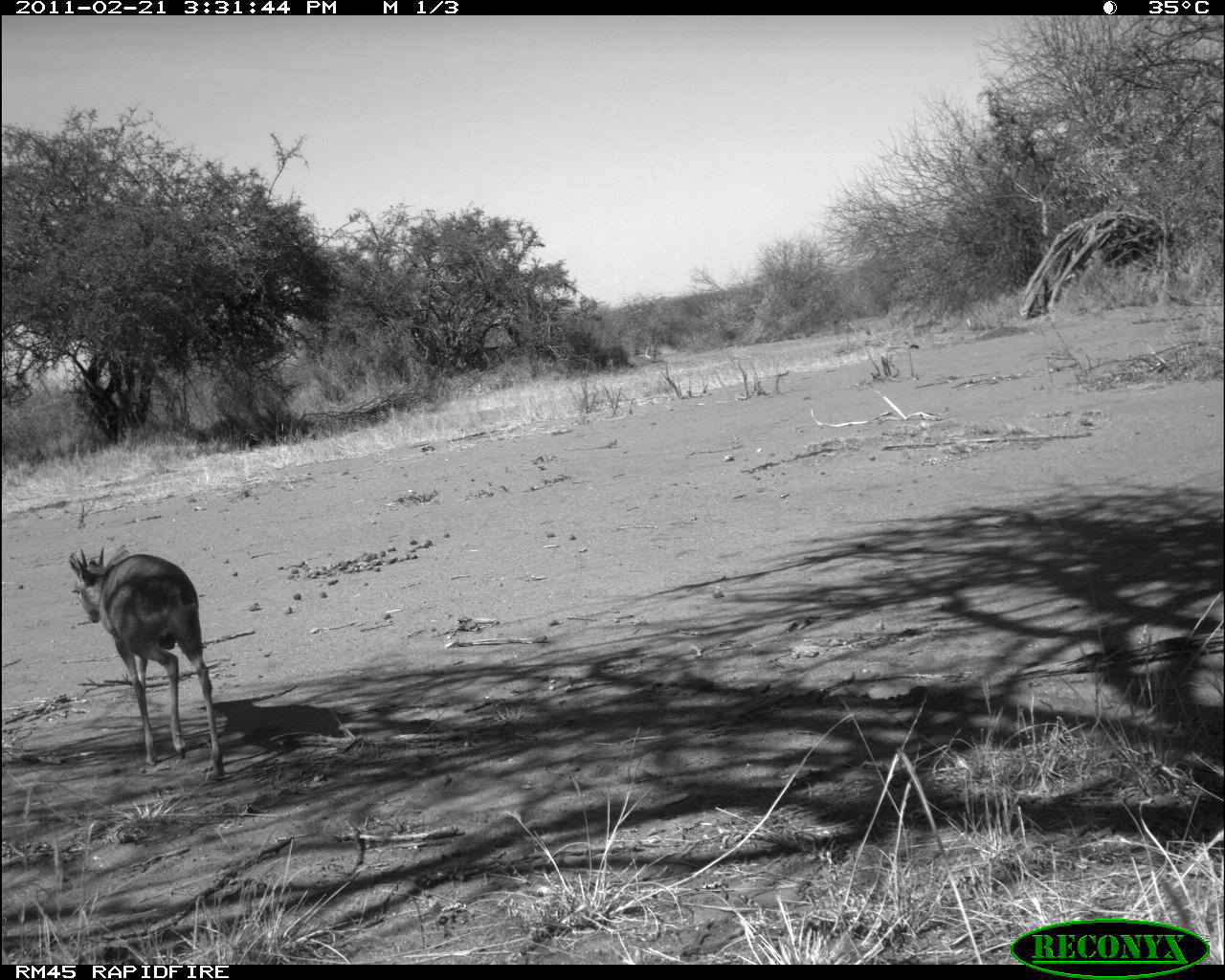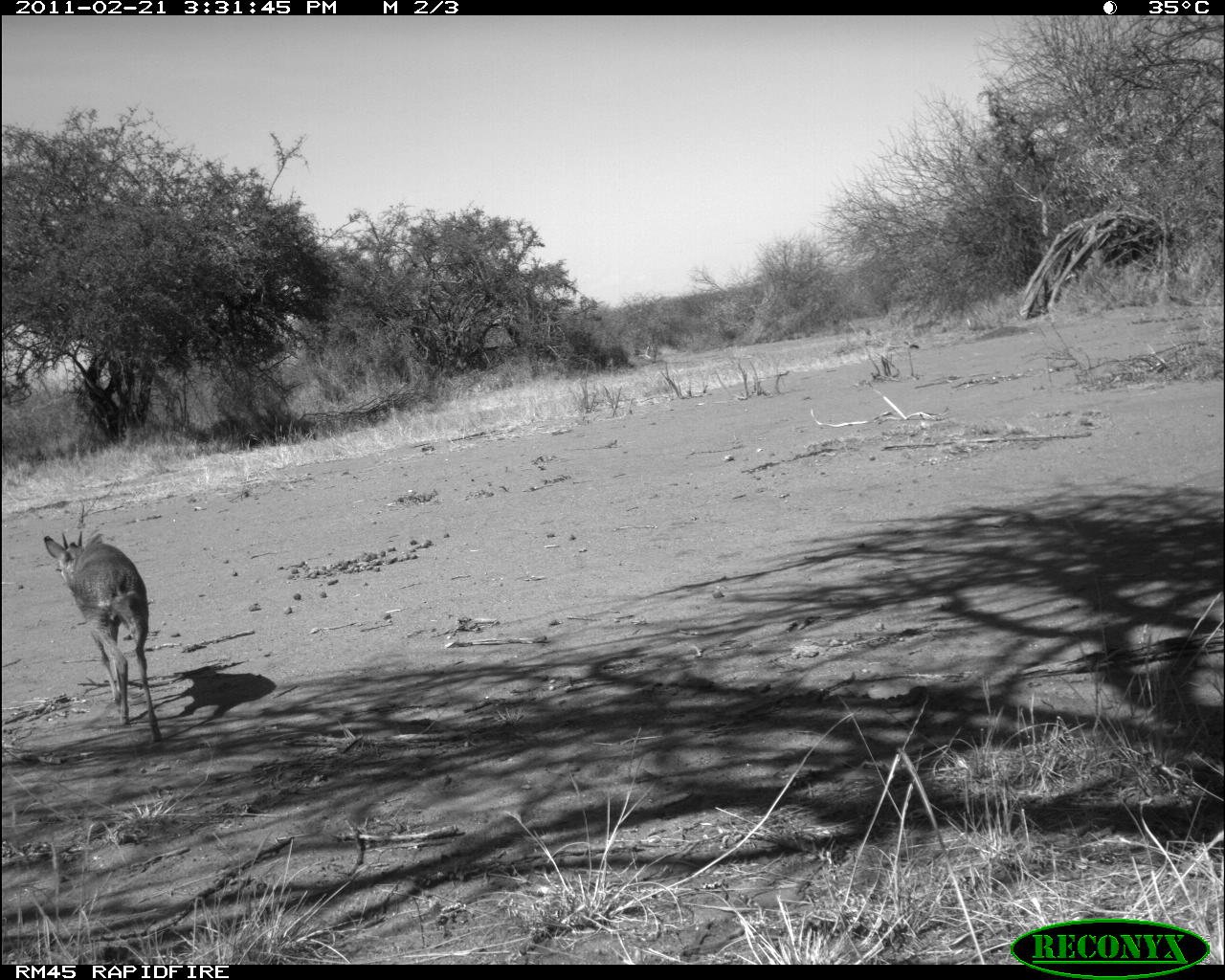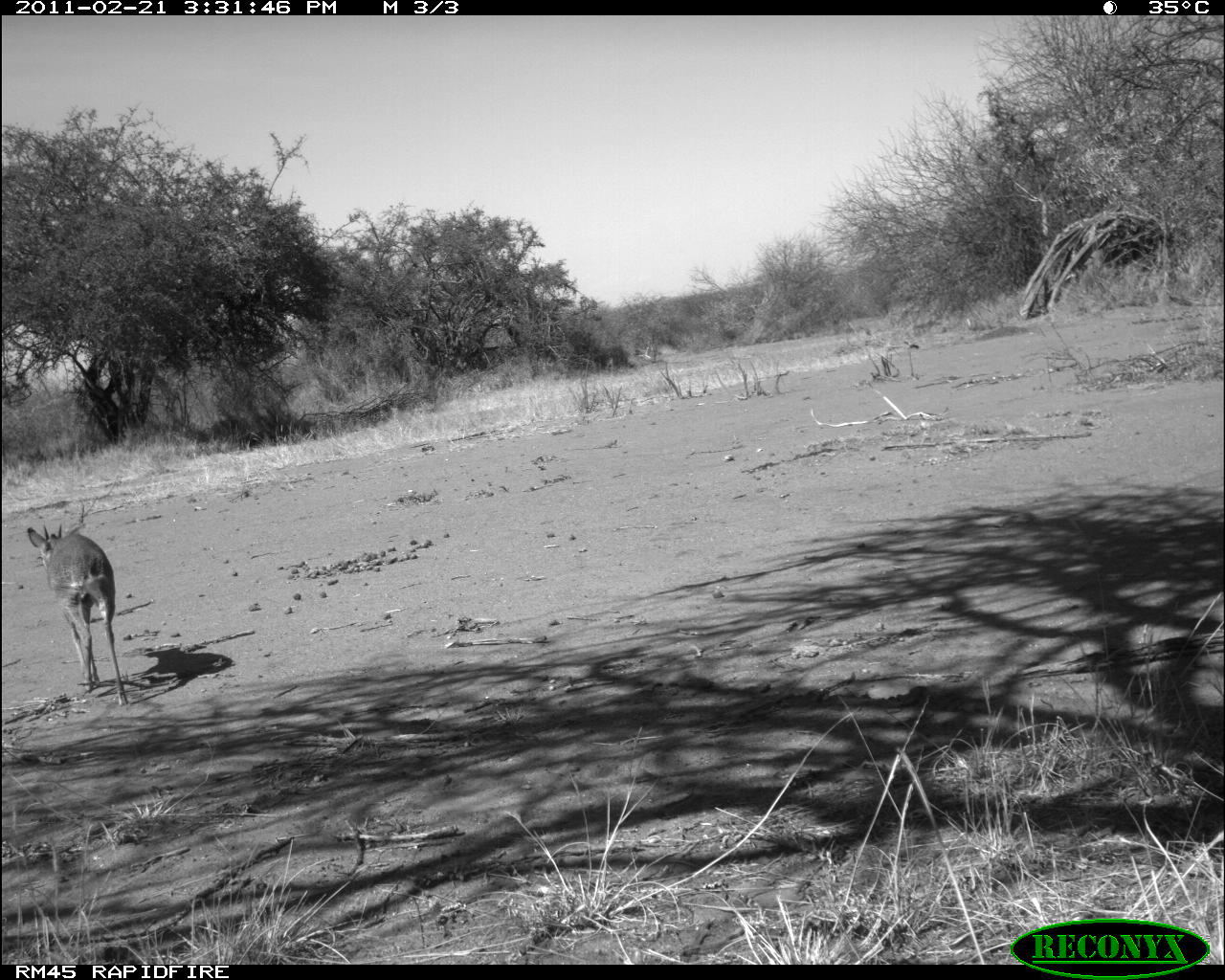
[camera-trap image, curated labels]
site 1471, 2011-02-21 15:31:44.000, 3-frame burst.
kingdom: Animalia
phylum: Chordata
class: Mammalia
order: Artiodactyla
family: Bovidae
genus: Madoqua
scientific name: Madoqua guentheri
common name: günther's dik-dik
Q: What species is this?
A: Madoqua guentheri (günther's dik-dik).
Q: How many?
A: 1.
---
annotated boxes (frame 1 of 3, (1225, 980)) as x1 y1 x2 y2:
madoqua guentheri: 66 545 226 782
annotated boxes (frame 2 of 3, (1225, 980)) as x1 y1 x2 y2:
madoqua guentheri: 43 529 163 744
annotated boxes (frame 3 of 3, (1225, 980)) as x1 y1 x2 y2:
madoqua guentheri: 25 522 129 707